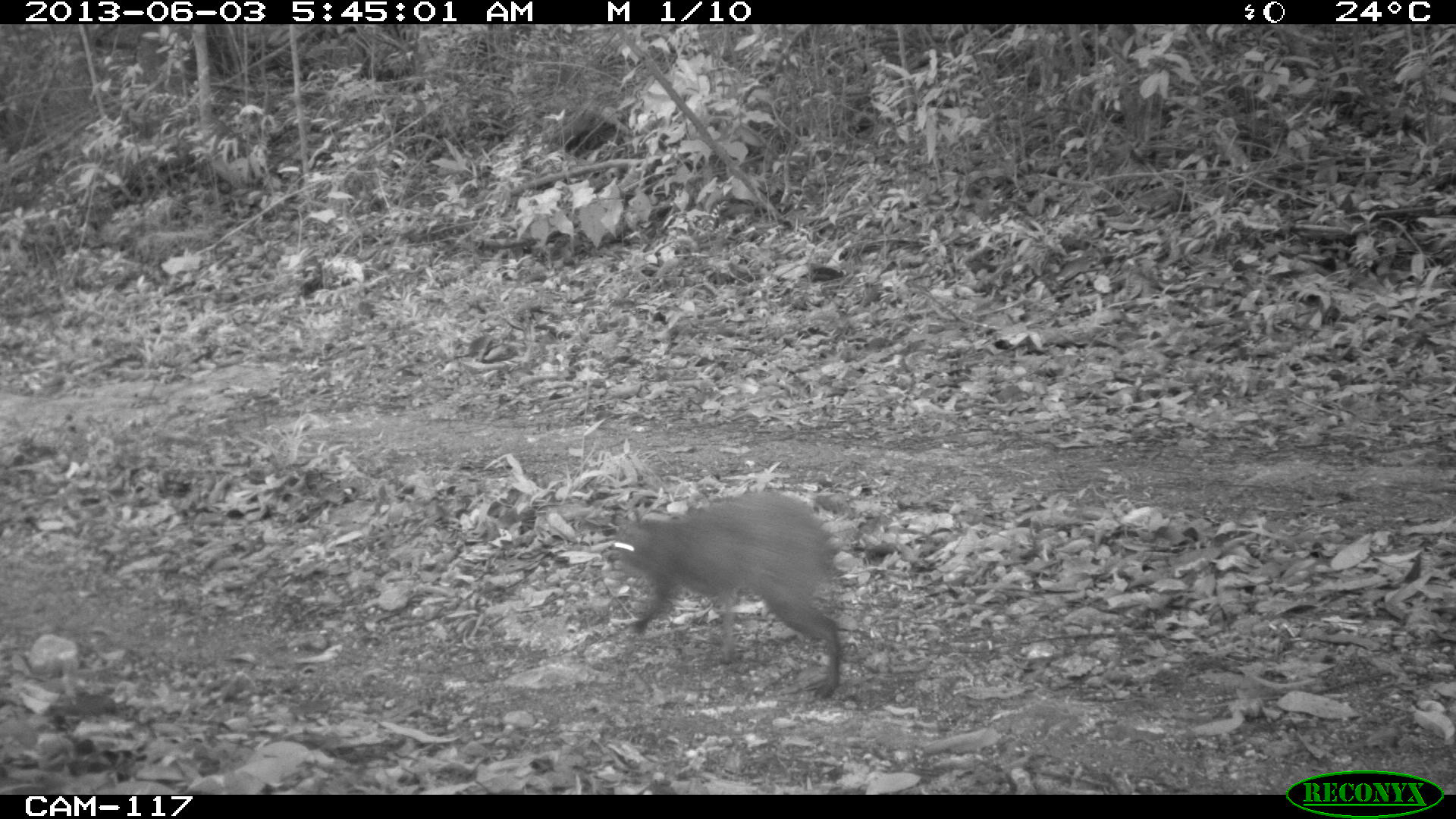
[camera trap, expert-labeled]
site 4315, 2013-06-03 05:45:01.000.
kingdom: Animalia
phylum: Chordata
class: Mammalia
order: Rodentia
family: Dasyproctidae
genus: Dasyprocta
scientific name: Dasyprocta punctata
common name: central american agouti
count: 1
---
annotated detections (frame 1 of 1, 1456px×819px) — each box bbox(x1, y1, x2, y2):
dasyprocta punctata: bbox(612, 491, 843, 698)